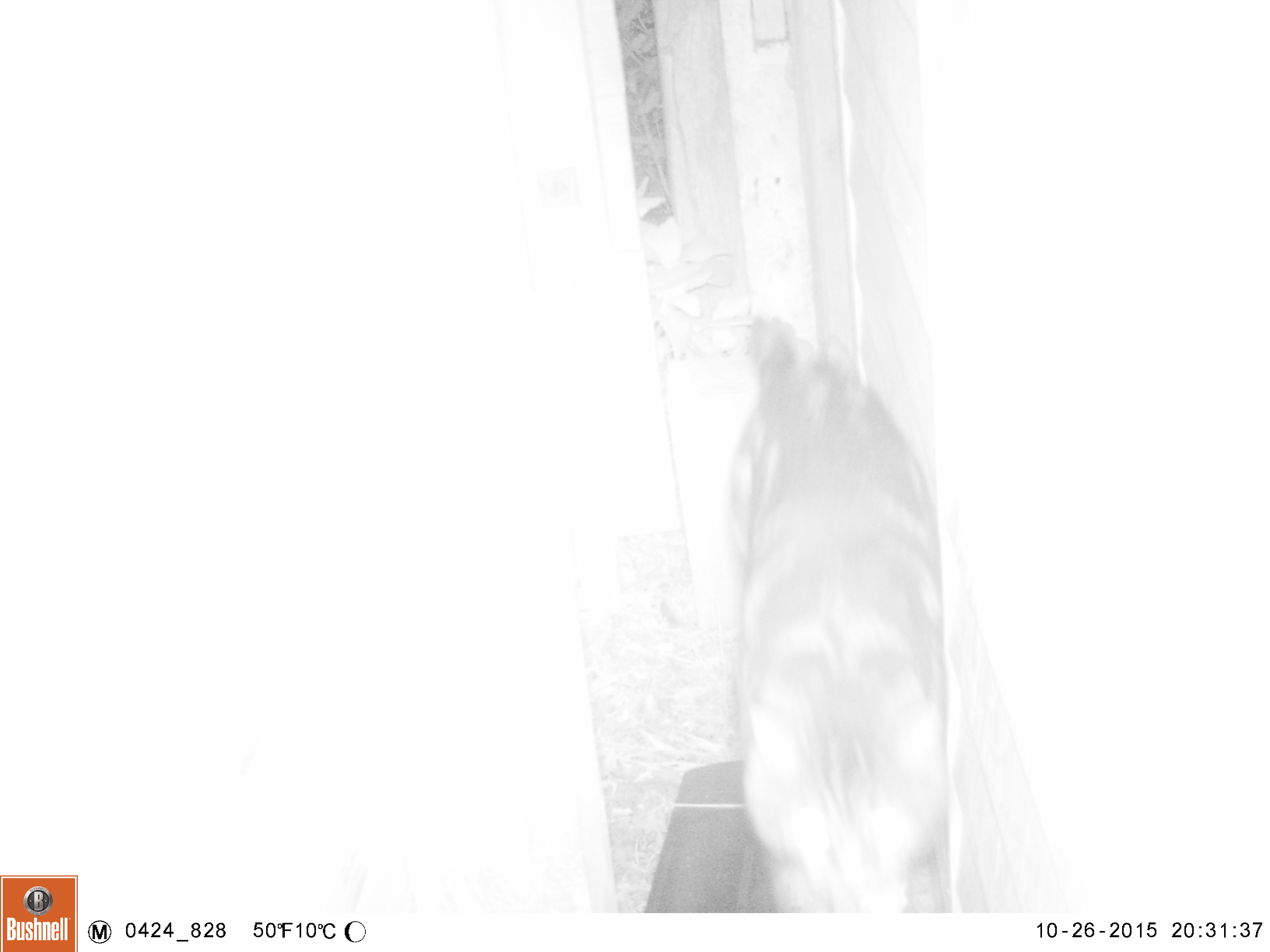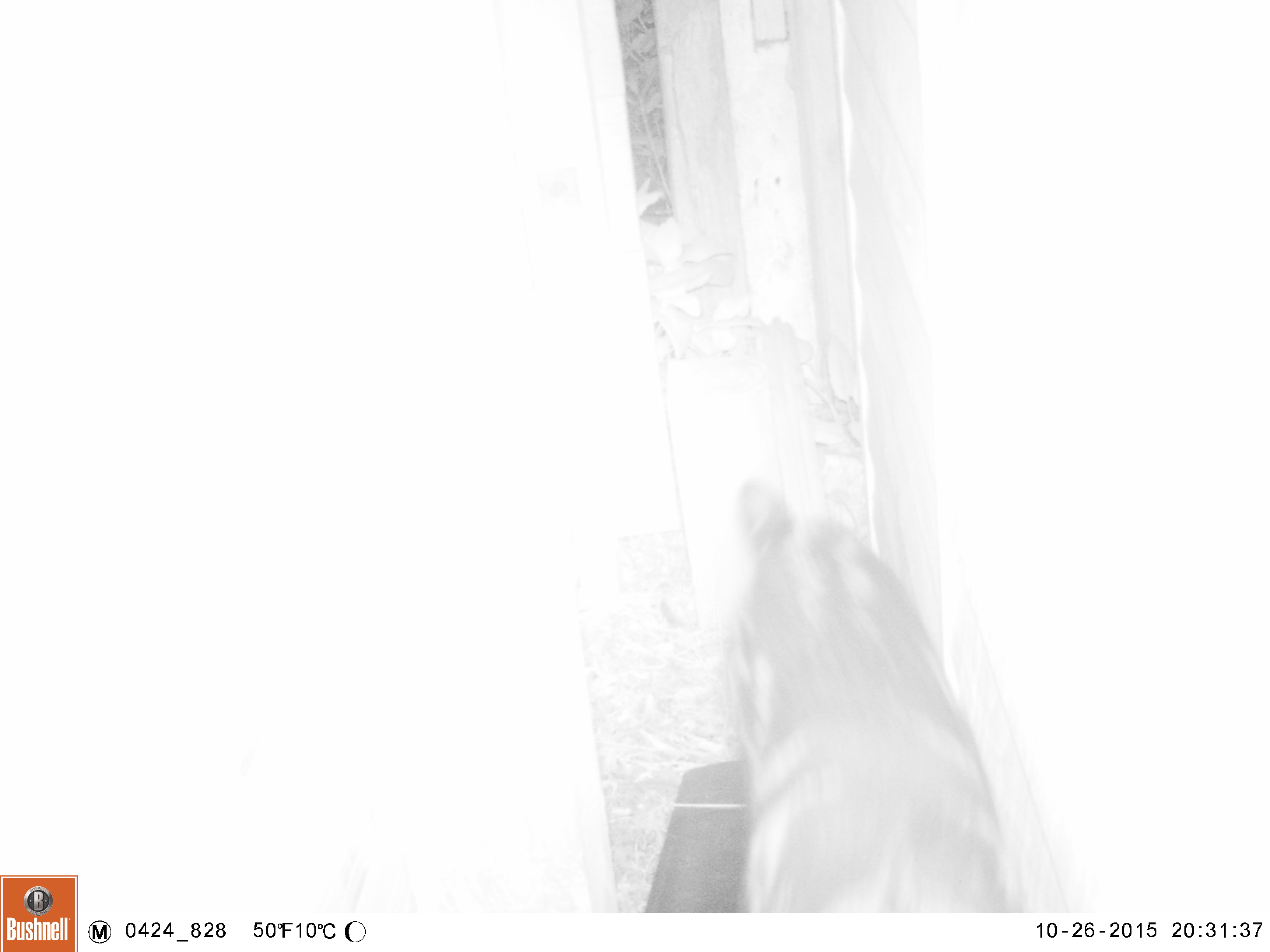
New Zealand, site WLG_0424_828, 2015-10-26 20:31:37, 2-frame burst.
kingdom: Animalia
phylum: Chordata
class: Mammalia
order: Carnivora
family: Felidae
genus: Felis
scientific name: Felis catus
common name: domestic cat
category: cat